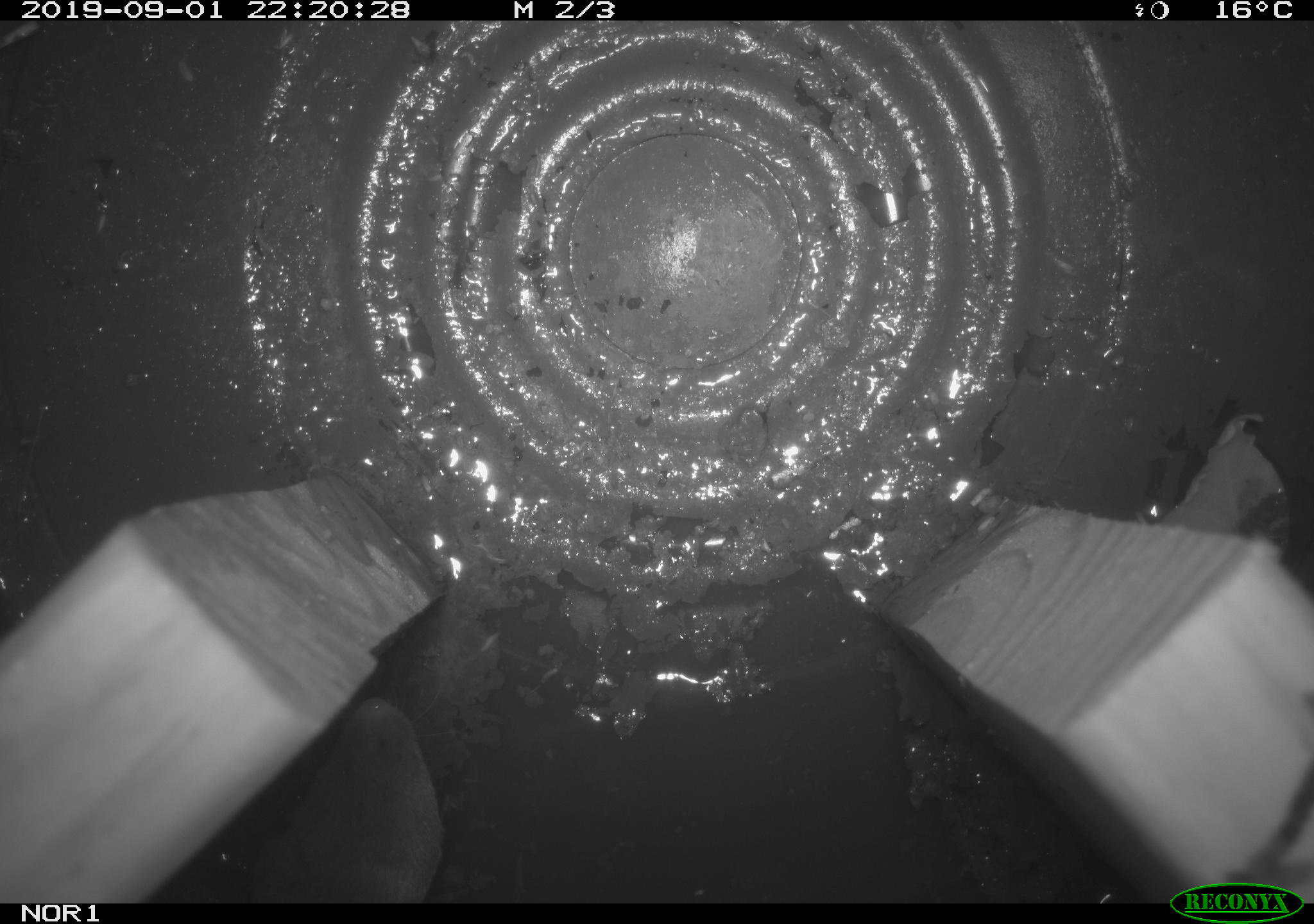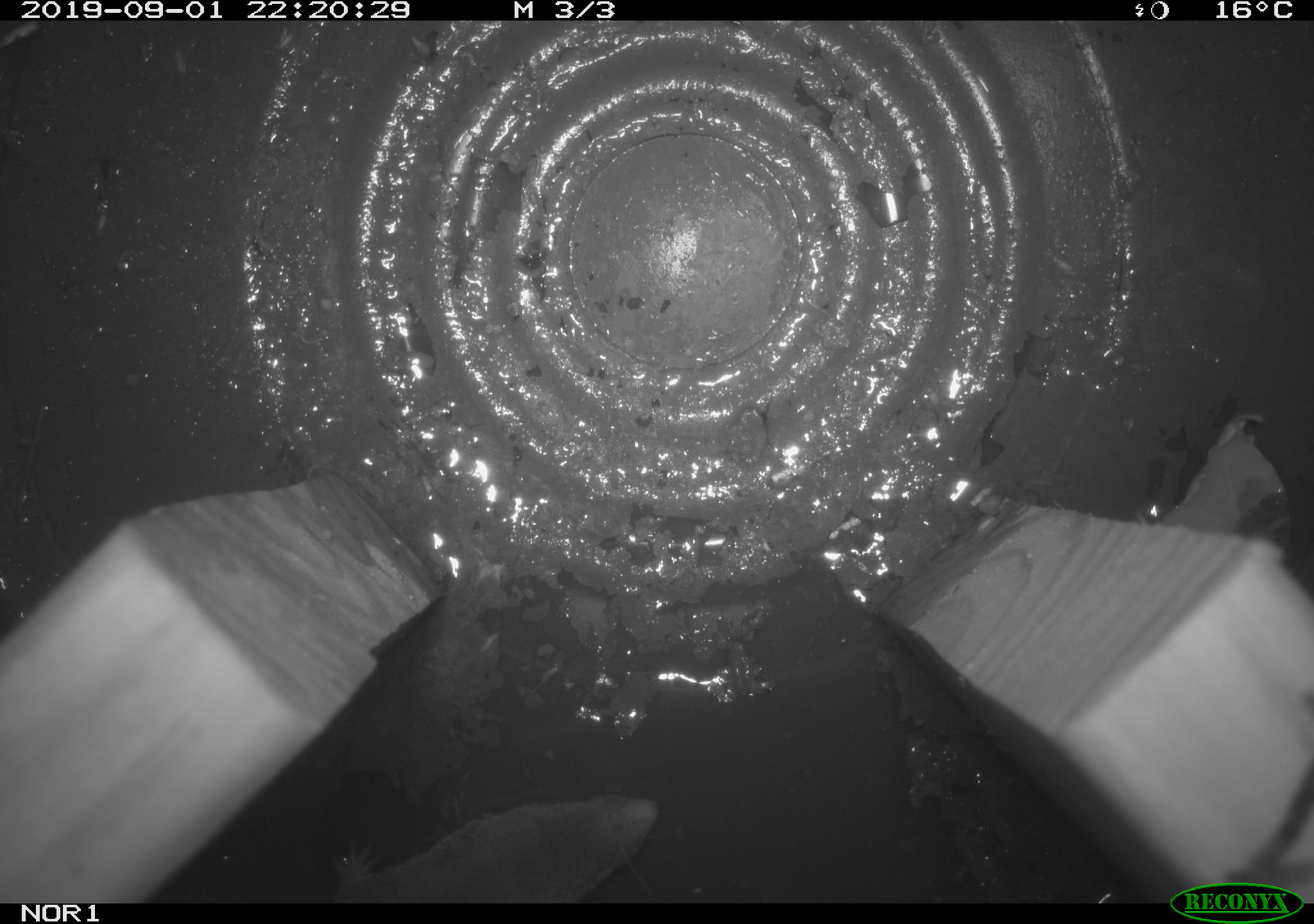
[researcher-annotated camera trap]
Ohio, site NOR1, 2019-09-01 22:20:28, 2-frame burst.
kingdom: Animalia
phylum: Chordata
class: Mammalia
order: Eulipotyphla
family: Soricidae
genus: Blarina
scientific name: Blarina brevicauda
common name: northern short-tailed shrew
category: n. short-tailed shrew